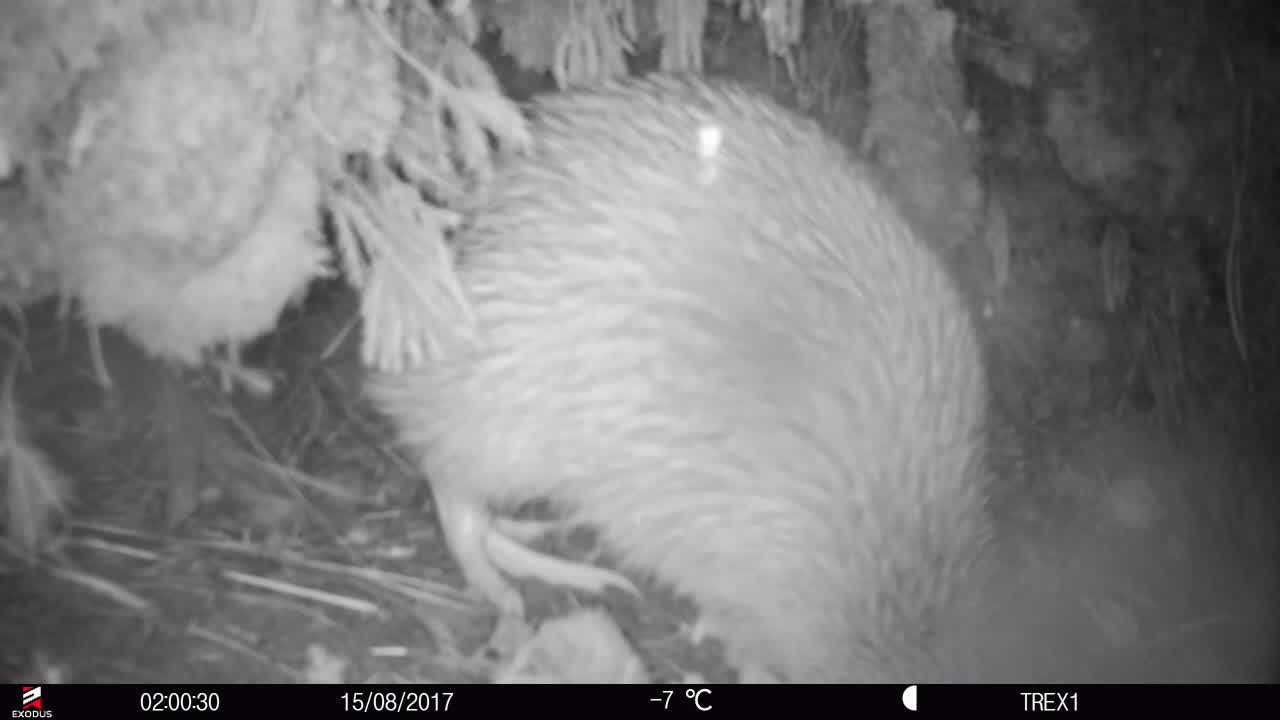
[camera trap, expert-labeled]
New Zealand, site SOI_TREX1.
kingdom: Animalia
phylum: Chordata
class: Aves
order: Apterygiformes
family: Apterygidae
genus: Apteryx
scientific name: Apteryx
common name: kiwi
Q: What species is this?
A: Kiwi (Apteryx).